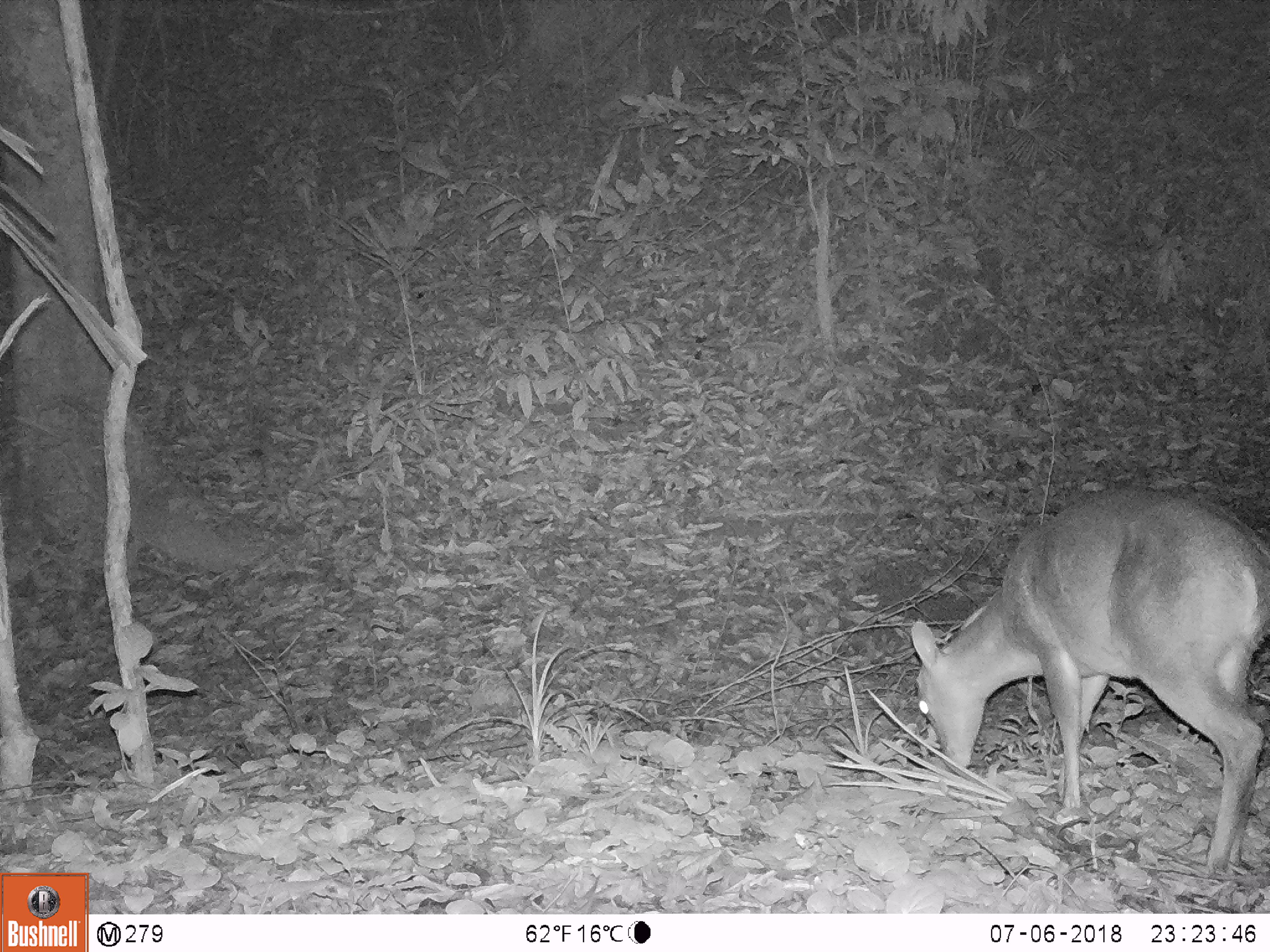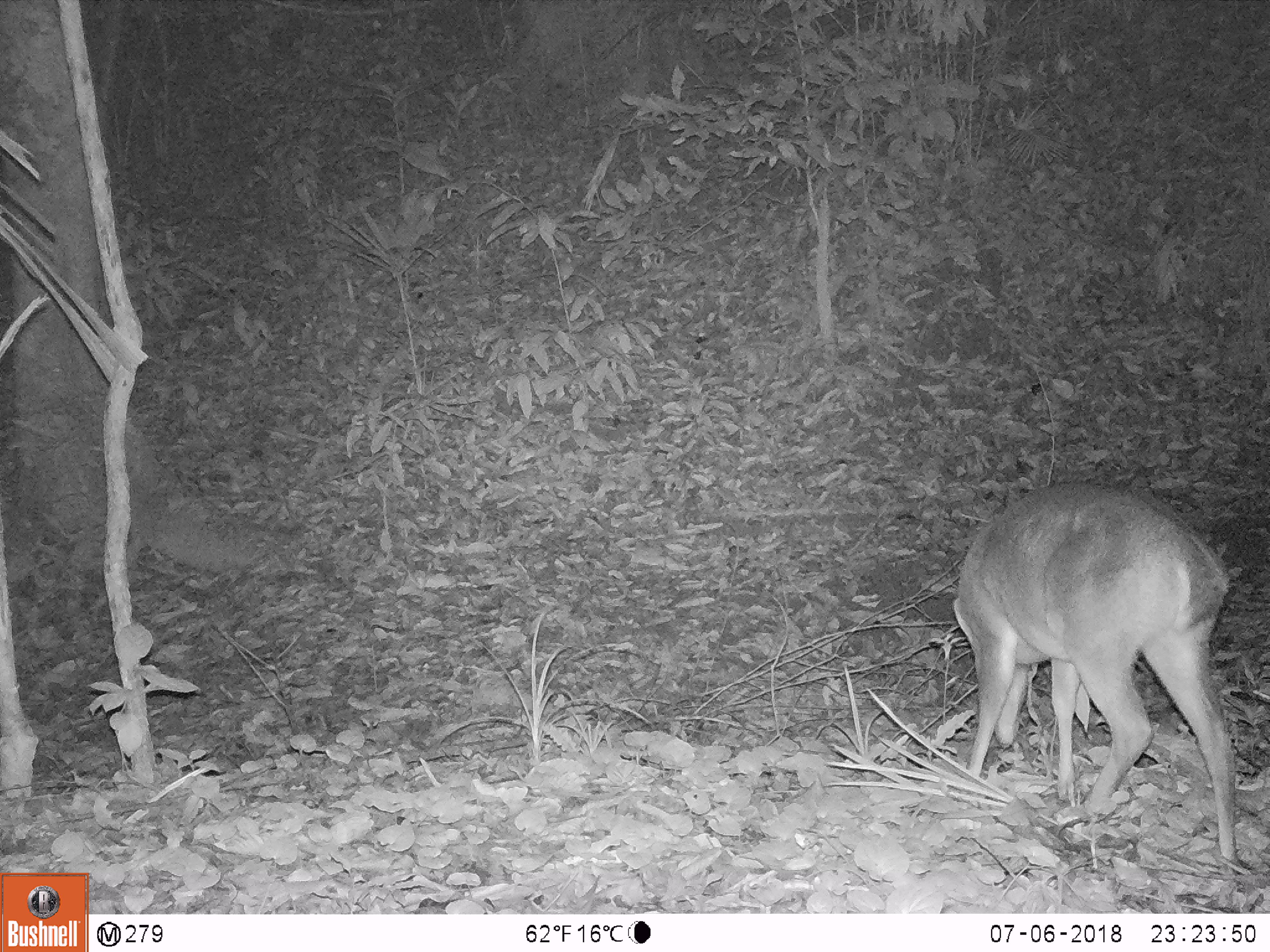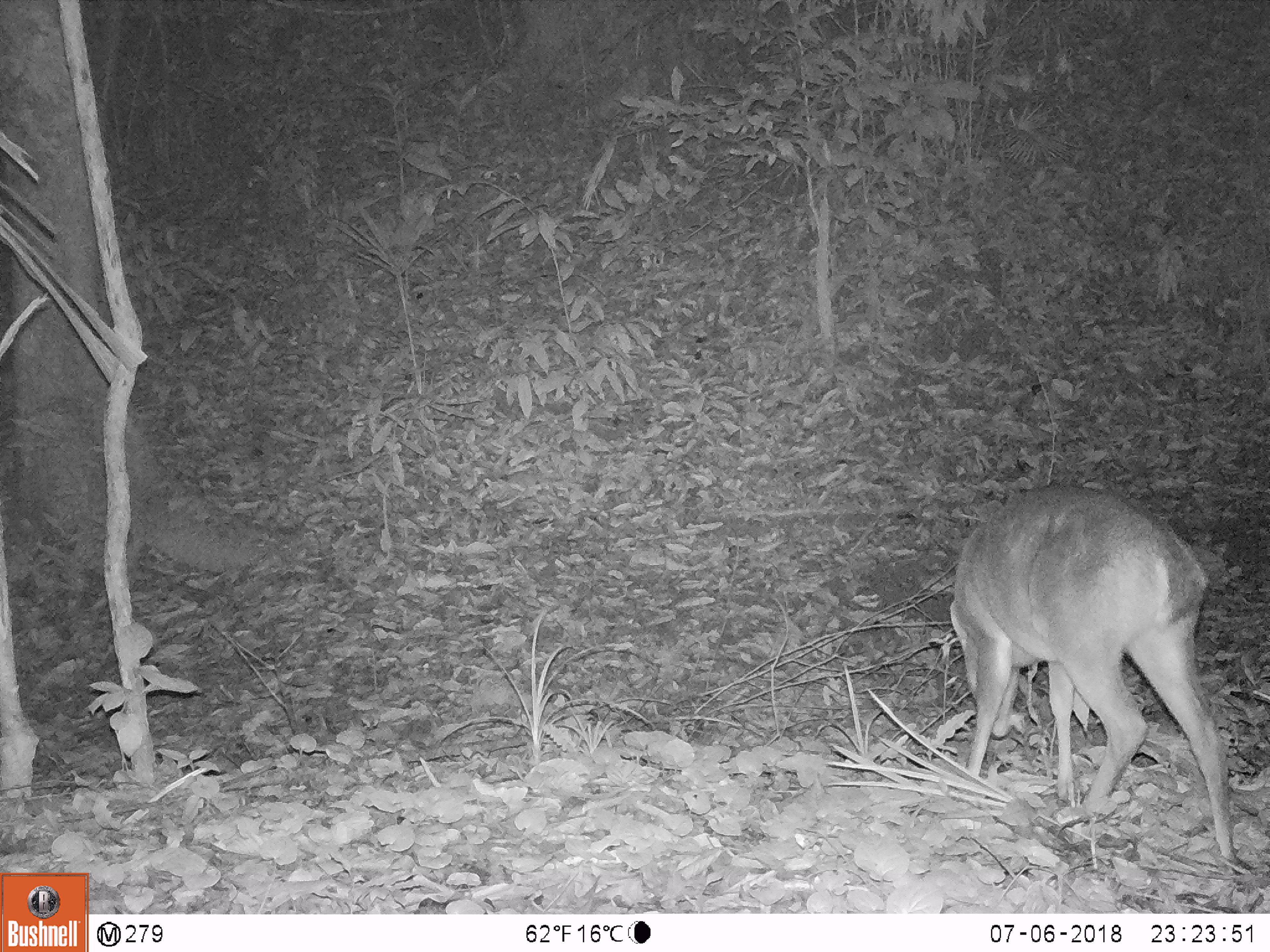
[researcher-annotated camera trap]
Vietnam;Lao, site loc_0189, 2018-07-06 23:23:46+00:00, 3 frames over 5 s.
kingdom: Animalia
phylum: Chordata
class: Mammalia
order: Artiodactyla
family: Cervidae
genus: Muntiacus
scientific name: Muntiacus vuquangensis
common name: large-antlered muntjac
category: large antlered muntjac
Large antlered muntjac (large-antlered muntjac) (Muntiacus vuquangensis). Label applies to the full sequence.